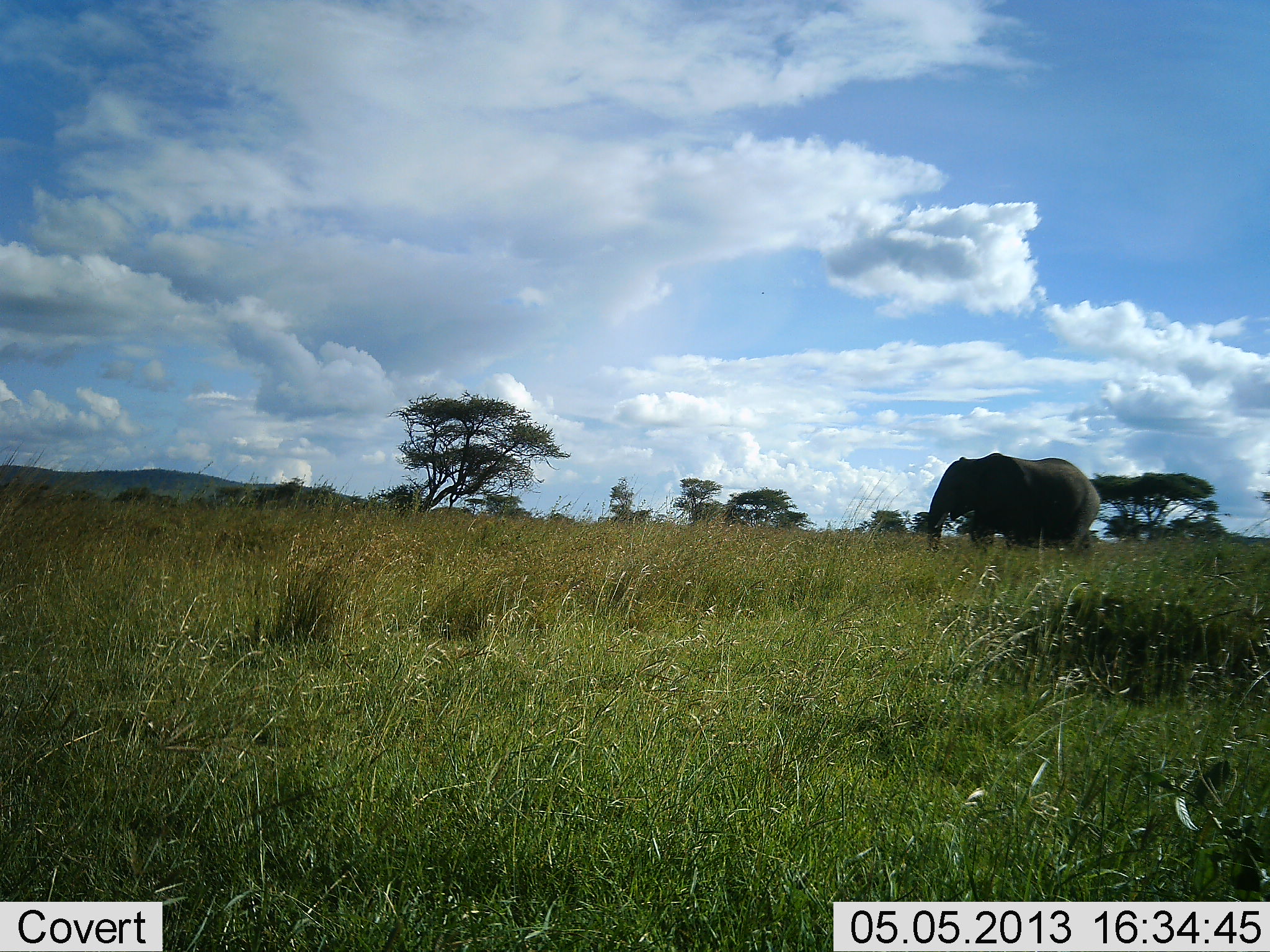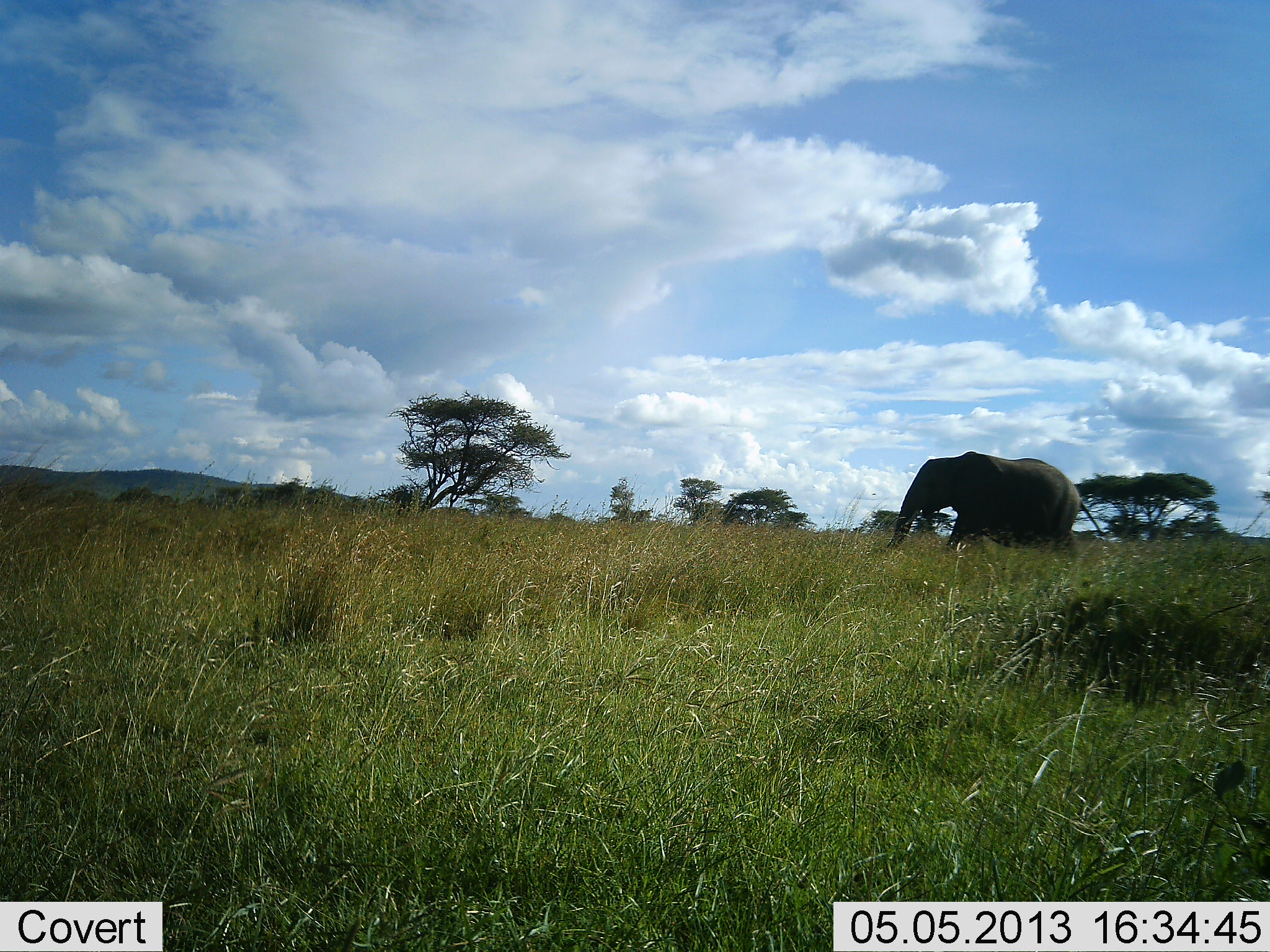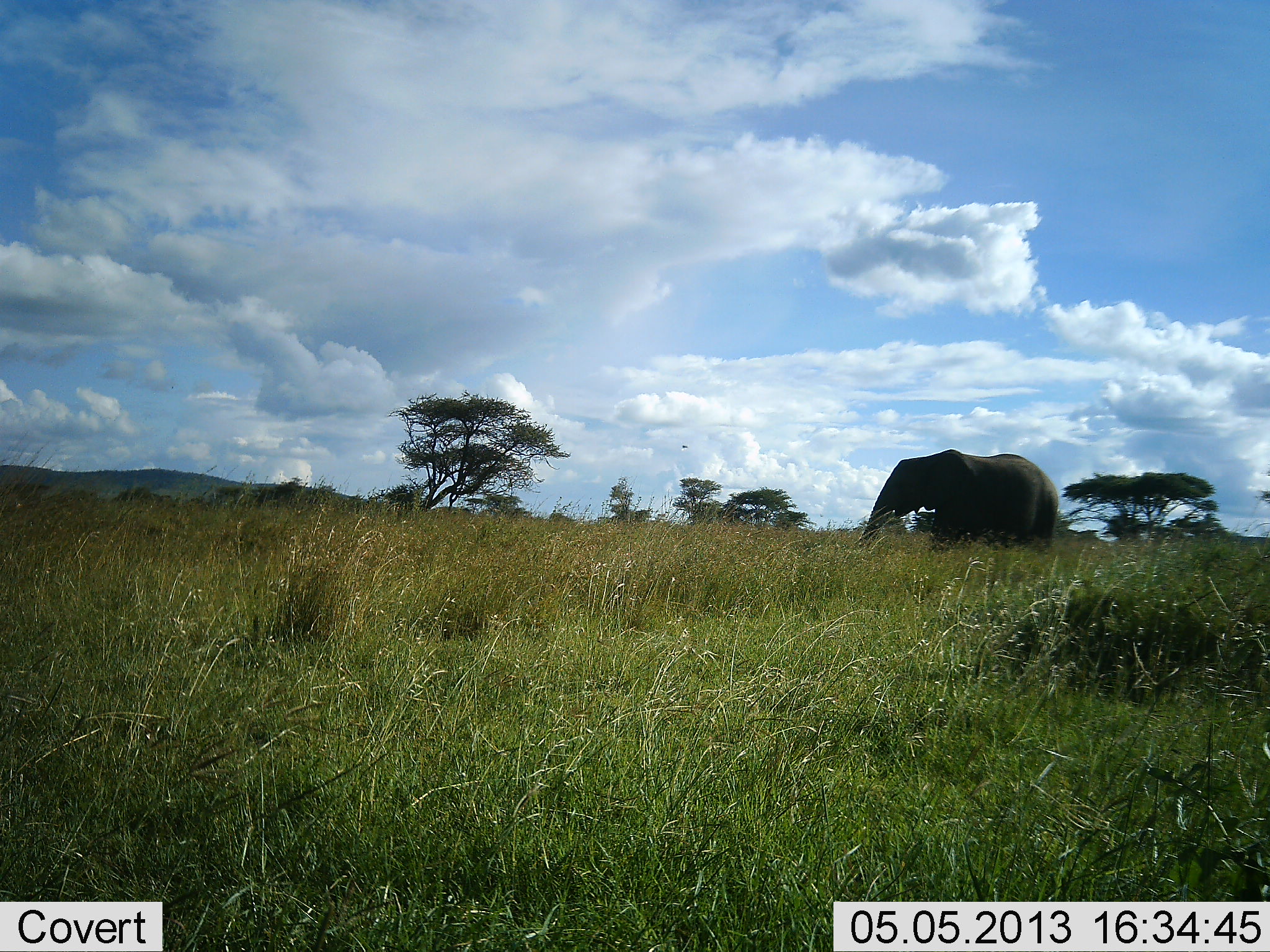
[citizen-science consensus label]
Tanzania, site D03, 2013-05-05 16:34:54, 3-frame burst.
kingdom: Animalia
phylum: Chordata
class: Mammalia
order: Proboscidea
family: Elephantidae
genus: Loxodonta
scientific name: Loxodonta africana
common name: african bush elephant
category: elephant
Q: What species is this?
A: Elephant (african bush elephant) (Loxodonta africana).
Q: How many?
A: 1.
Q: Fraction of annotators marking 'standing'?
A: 0%.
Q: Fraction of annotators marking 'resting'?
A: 0%.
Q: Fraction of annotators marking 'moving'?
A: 100%.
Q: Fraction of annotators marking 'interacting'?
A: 0%.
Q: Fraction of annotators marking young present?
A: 0%.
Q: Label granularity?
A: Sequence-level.